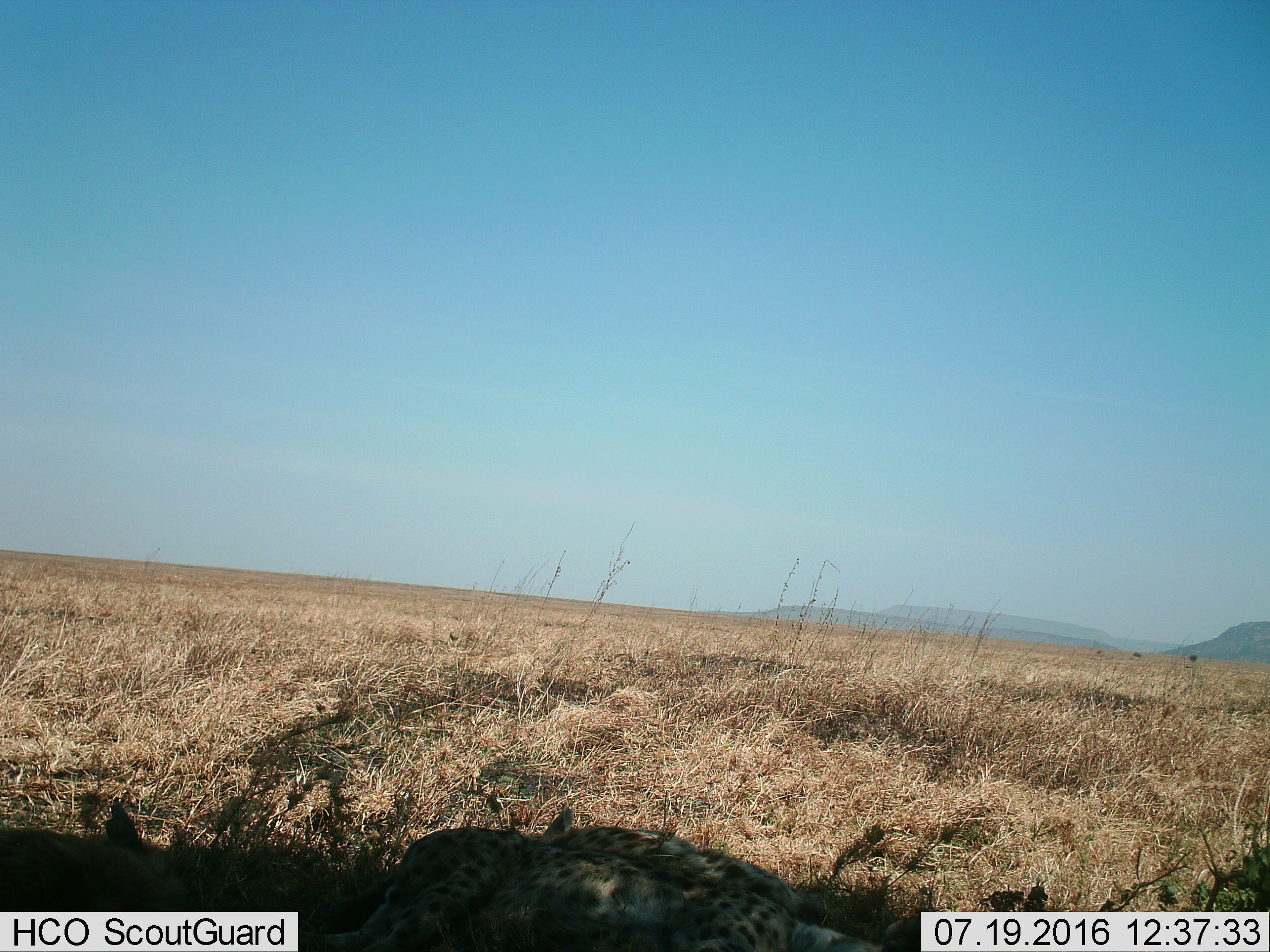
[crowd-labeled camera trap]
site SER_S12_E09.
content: unidentified animal